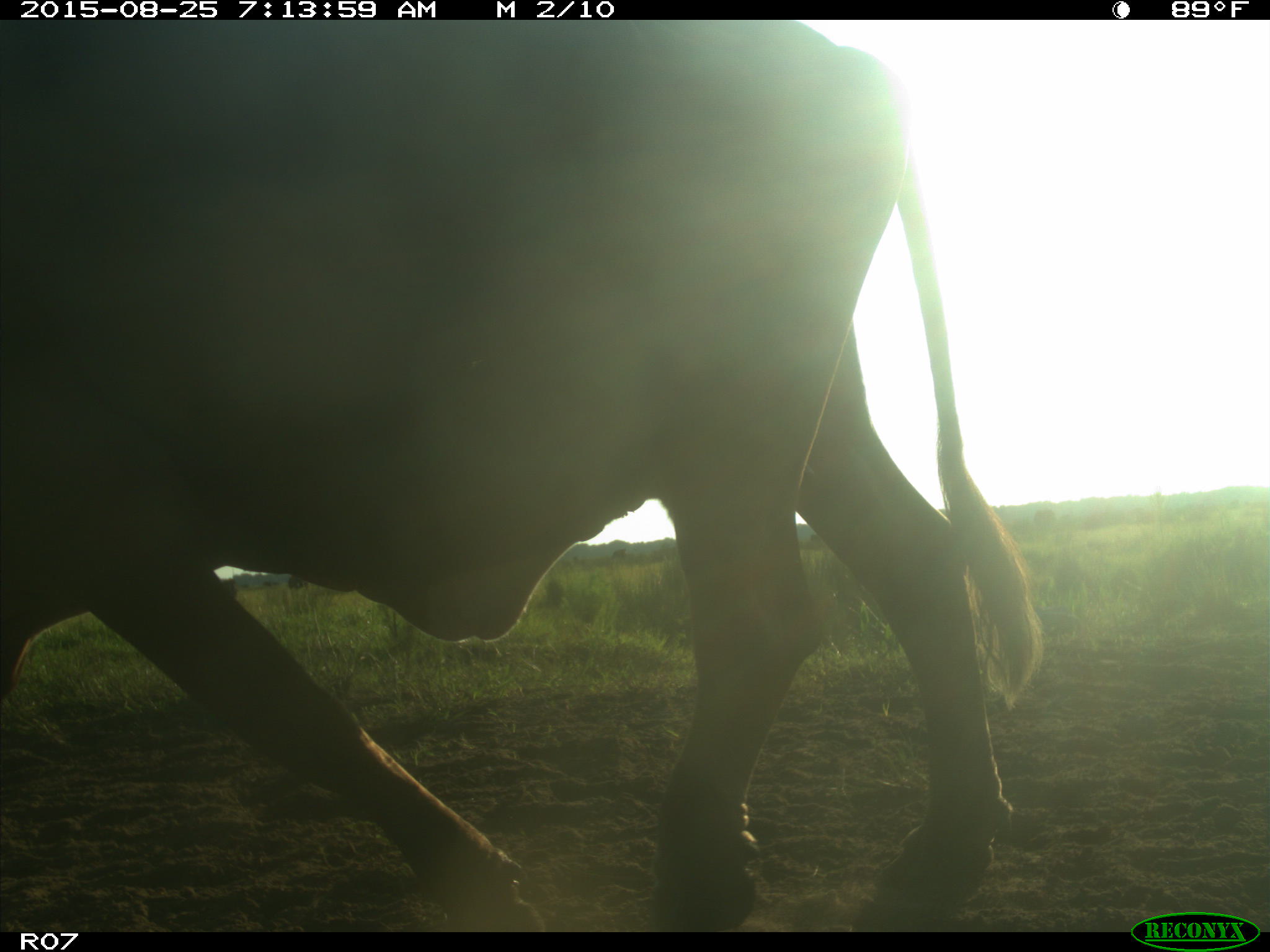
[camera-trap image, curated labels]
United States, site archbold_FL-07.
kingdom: Animalia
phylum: Chordata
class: Mammalia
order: Artiodactyla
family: Bovidae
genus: Bos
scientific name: Bos taurus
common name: domestic cow